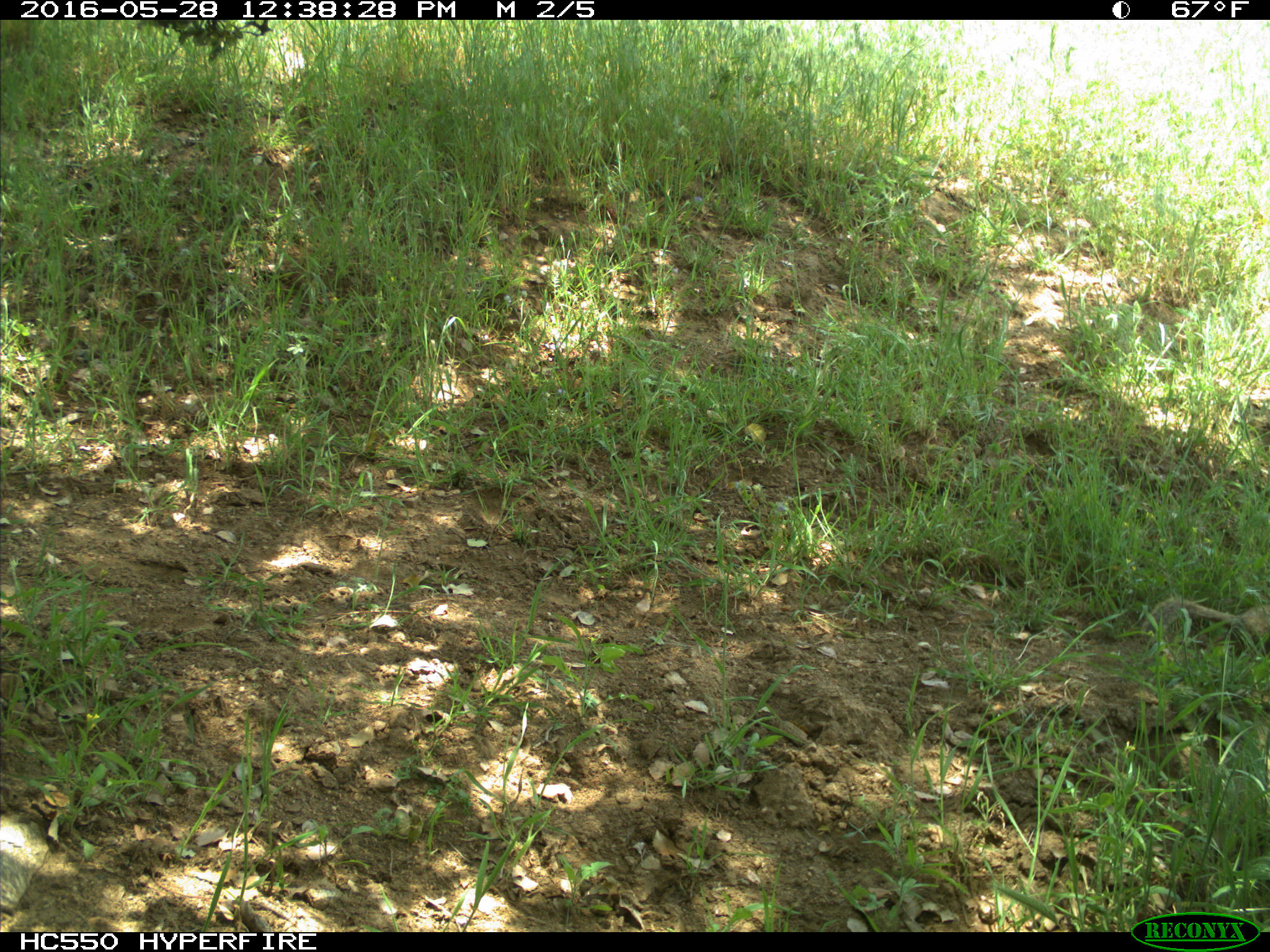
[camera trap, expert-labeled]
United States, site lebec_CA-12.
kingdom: Animalia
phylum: Chordata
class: Mammalia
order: Rodentia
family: Sciuridae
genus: Otospermophilus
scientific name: Otospermophilus beecheyi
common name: california ground squirrel